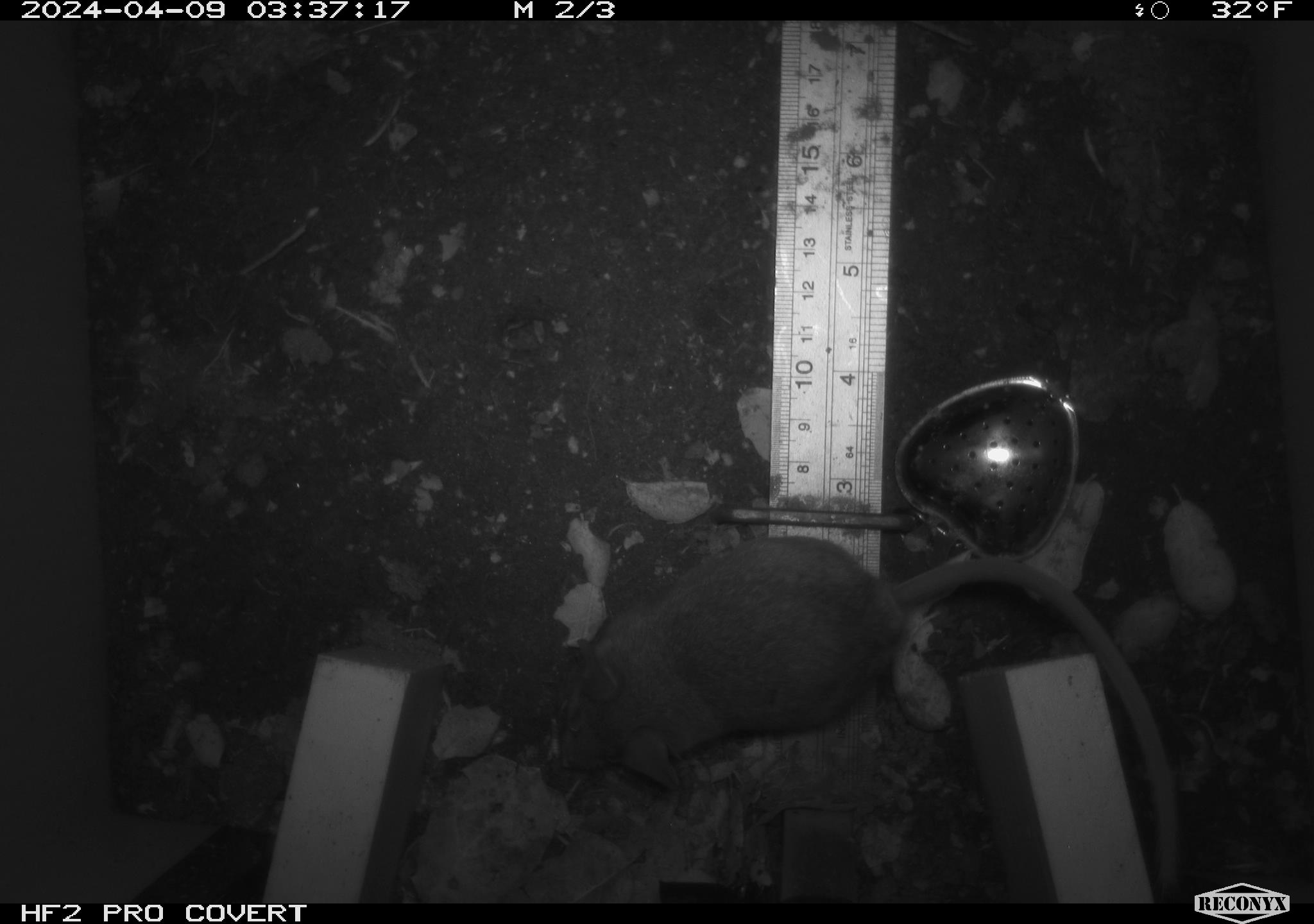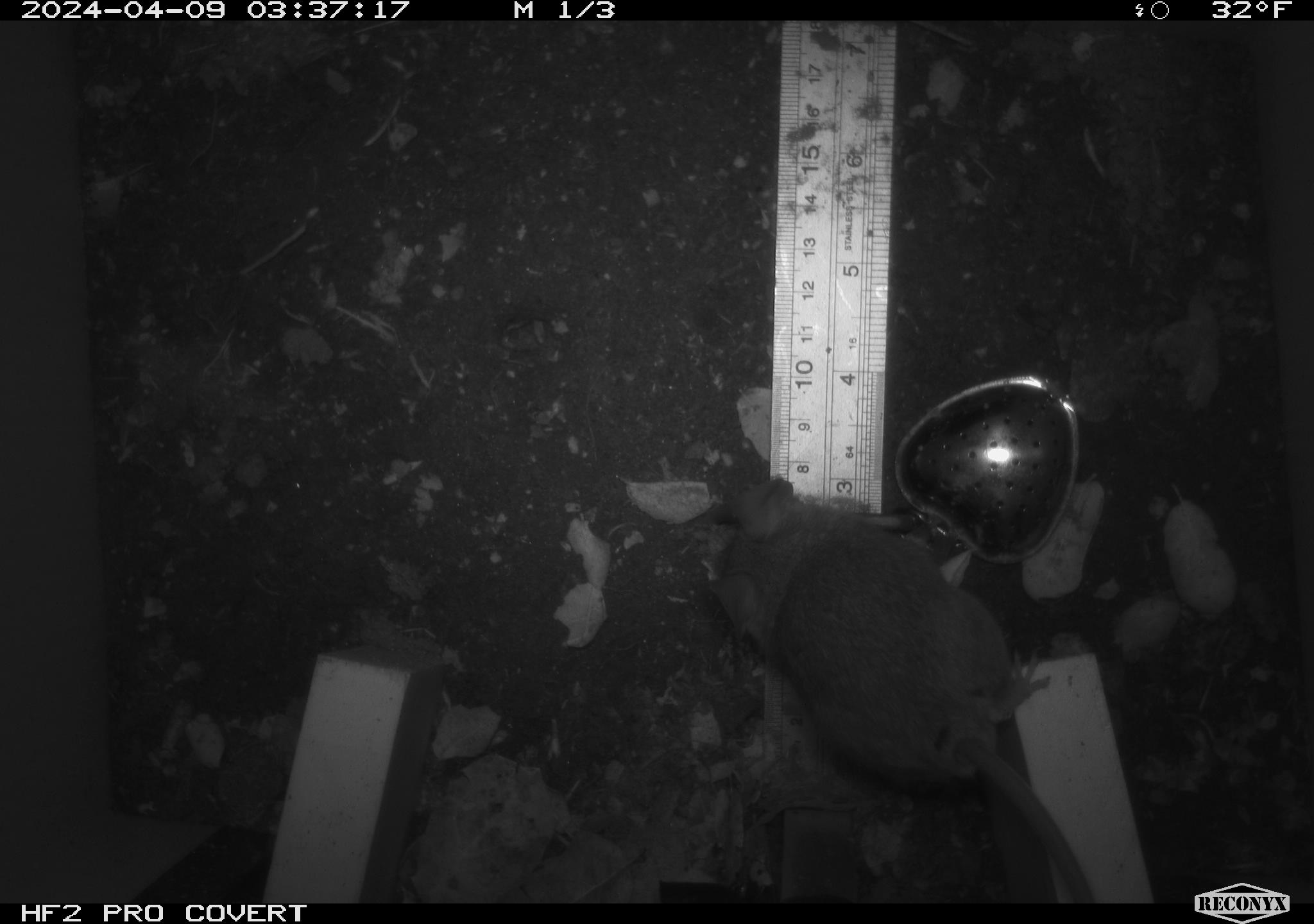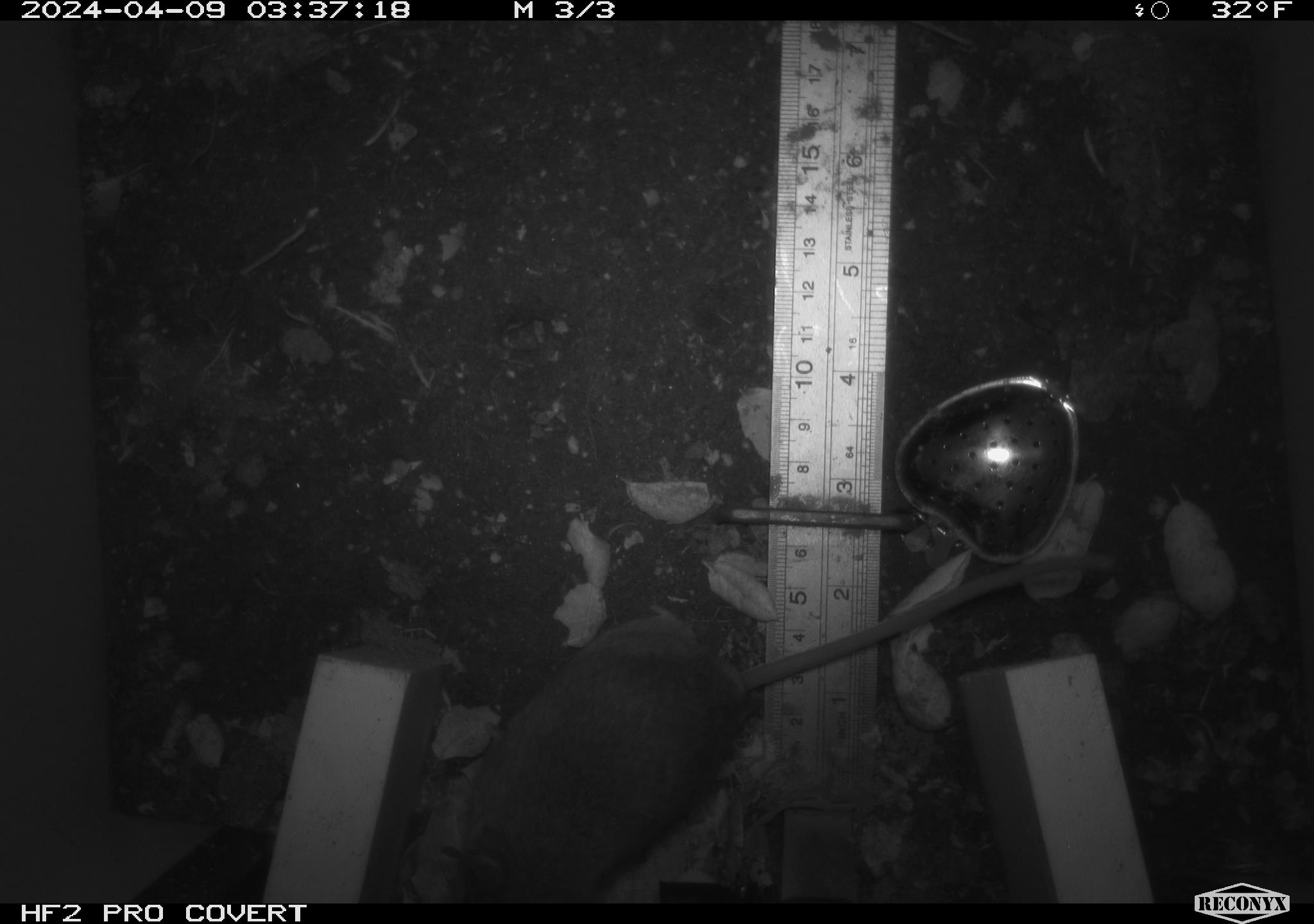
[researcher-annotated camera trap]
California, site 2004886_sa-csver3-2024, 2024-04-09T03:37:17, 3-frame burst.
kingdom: Animalia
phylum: Chordata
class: Mammalia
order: Rodentia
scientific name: Rodentia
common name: rodent